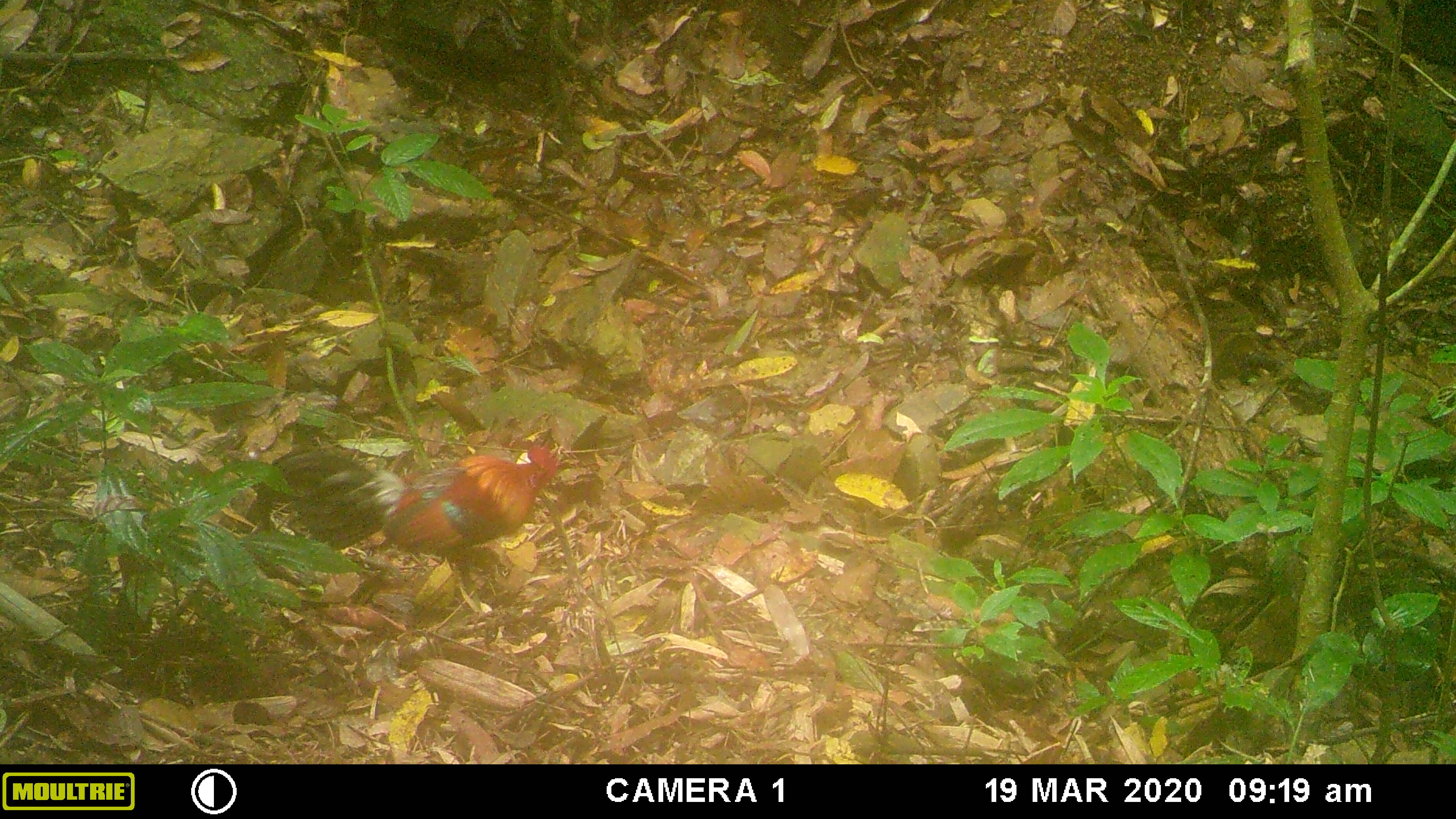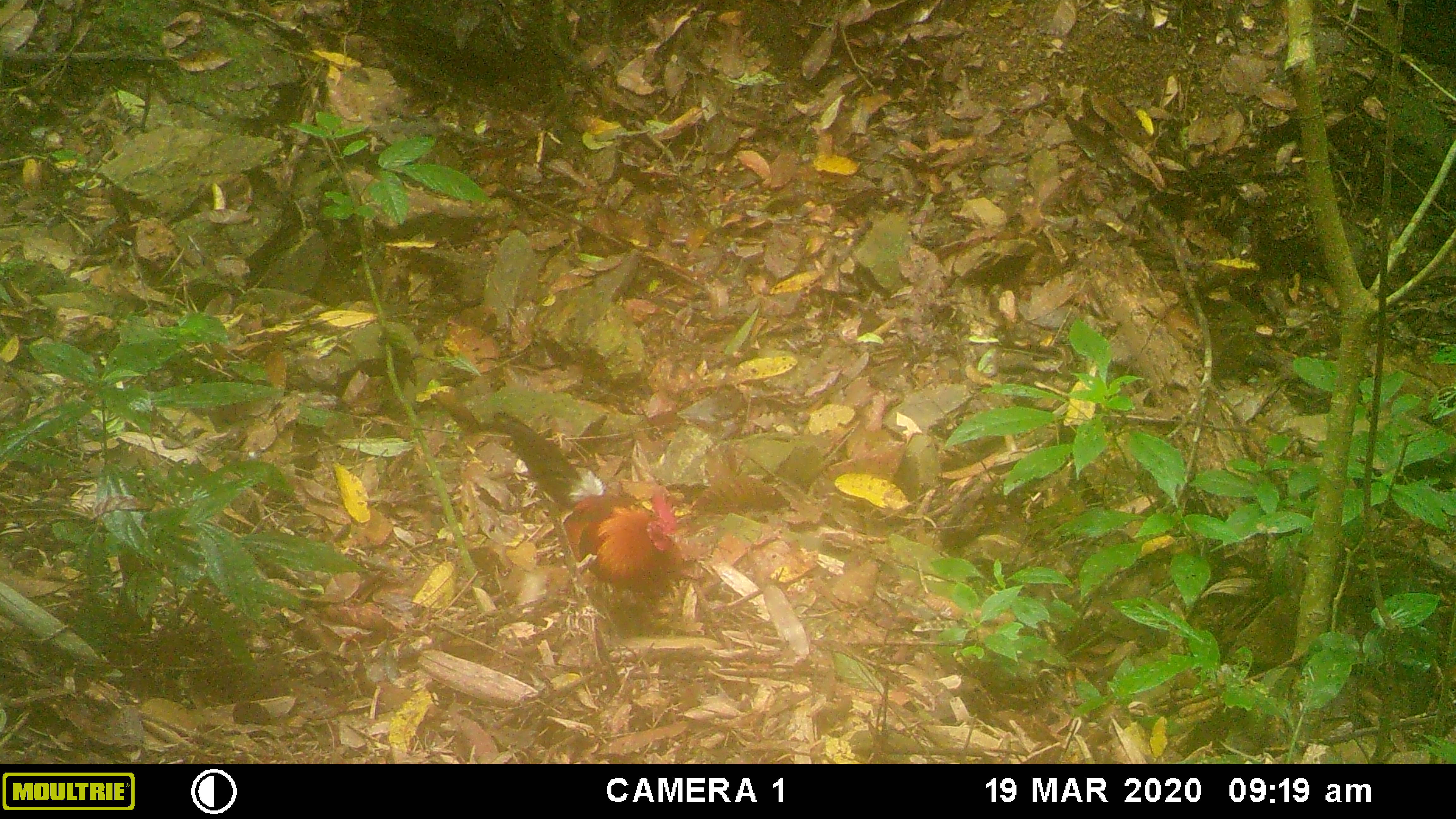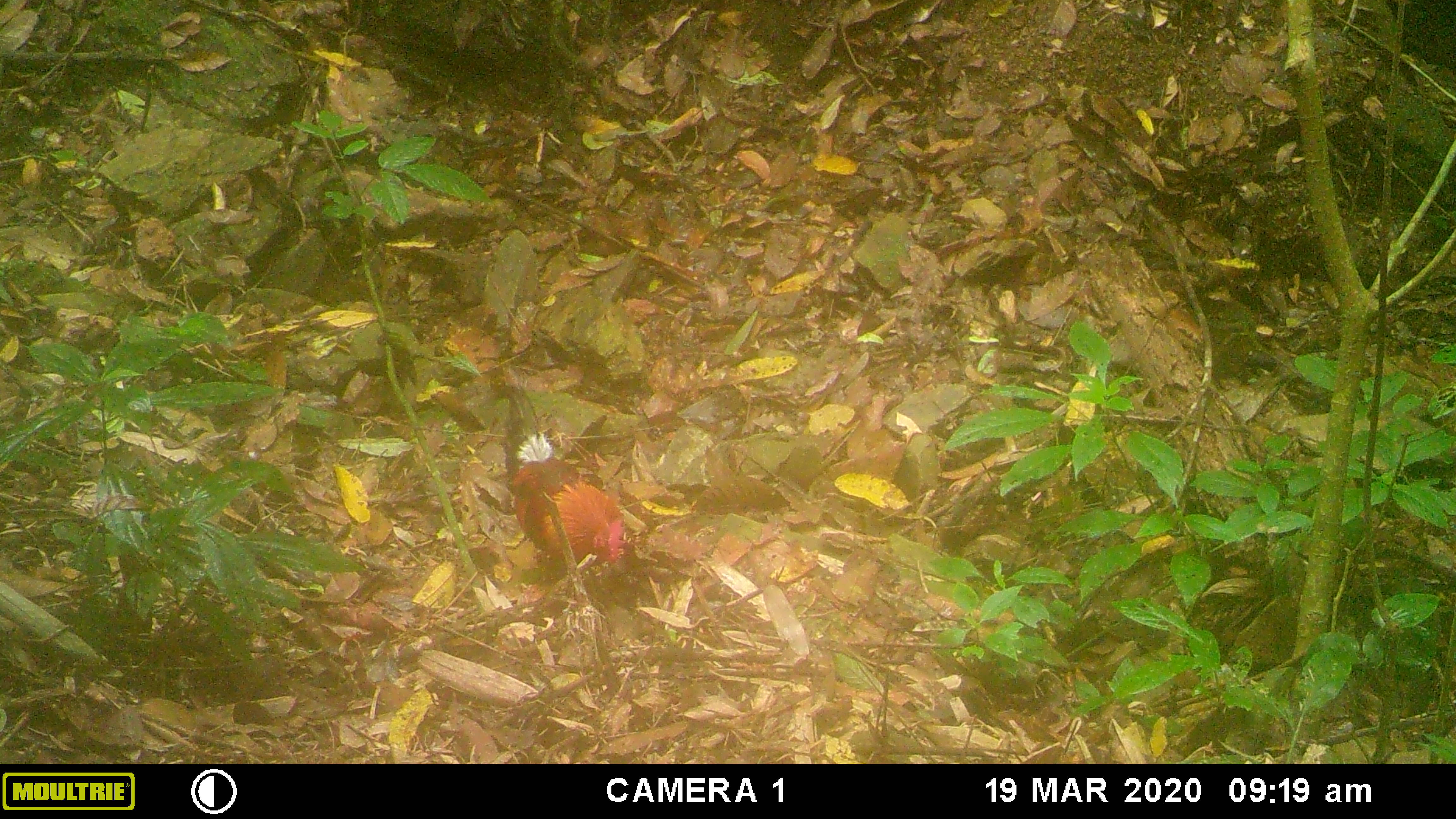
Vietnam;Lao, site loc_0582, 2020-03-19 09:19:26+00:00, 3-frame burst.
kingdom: Animalia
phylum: Chordata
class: Aves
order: Galliformes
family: Phasianidae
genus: Gallus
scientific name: Gallus gallus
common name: red junglefowl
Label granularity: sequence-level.